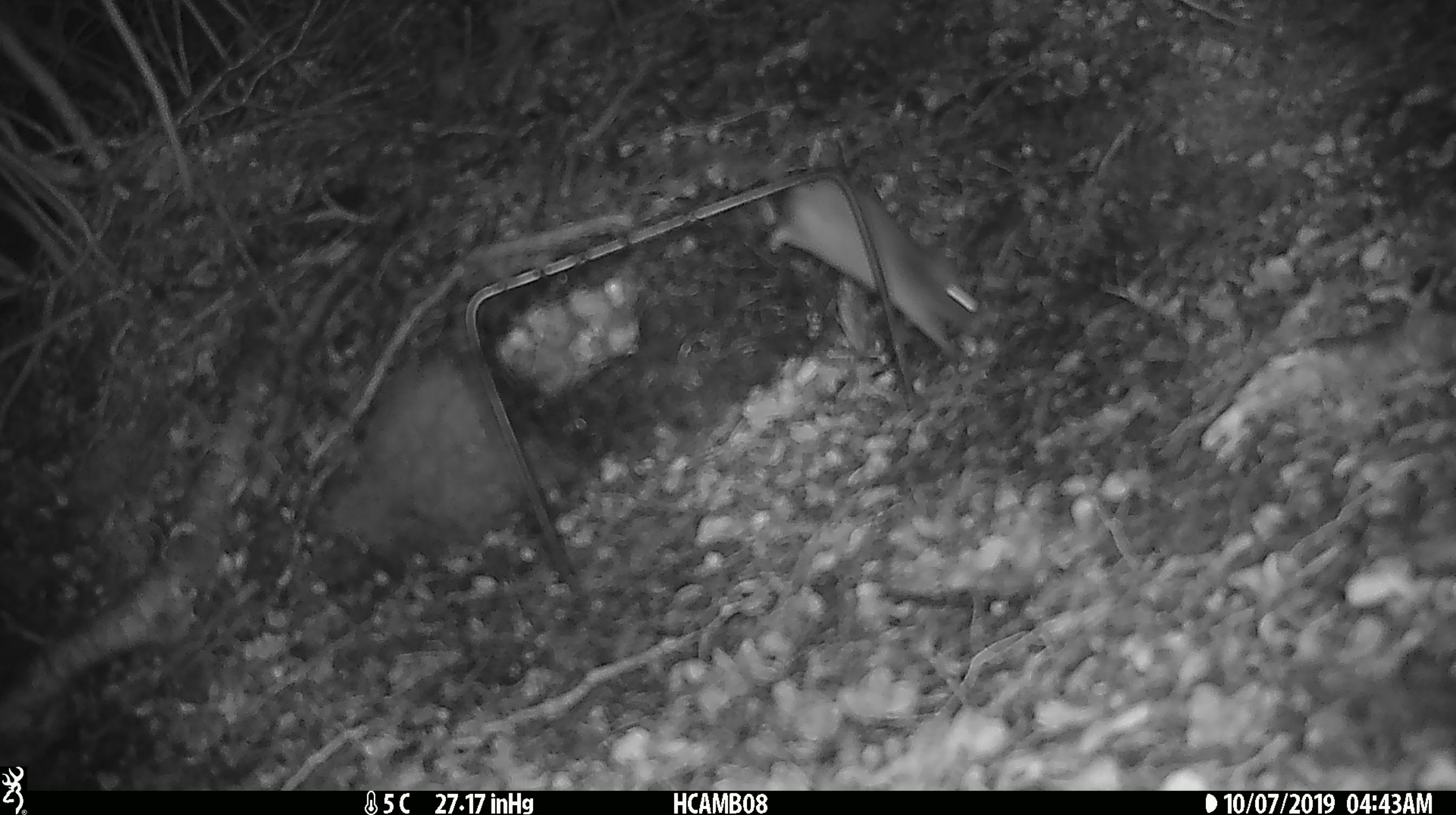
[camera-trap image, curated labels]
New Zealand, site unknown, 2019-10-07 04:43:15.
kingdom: Animalia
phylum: Chordata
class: Mammalia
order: Rodentia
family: Muridae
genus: Mus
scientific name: Mus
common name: mouse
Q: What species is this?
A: Mouse (Mus).